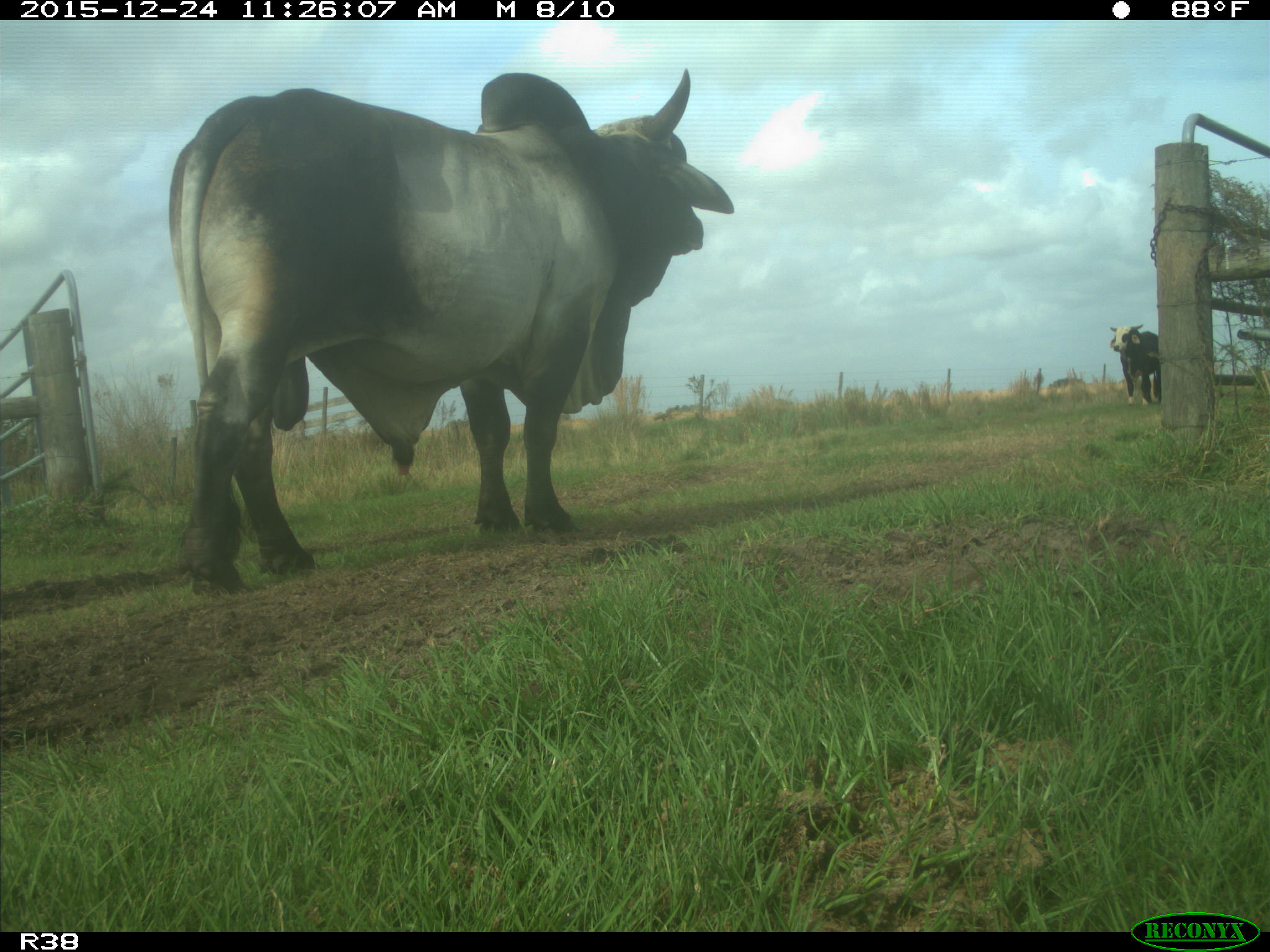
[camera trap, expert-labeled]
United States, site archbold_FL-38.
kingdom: Animalia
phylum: Chordata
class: Mammalia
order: Artiodactyla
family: Bovidae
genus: Bos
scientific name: Bos taurus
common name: domestic cow